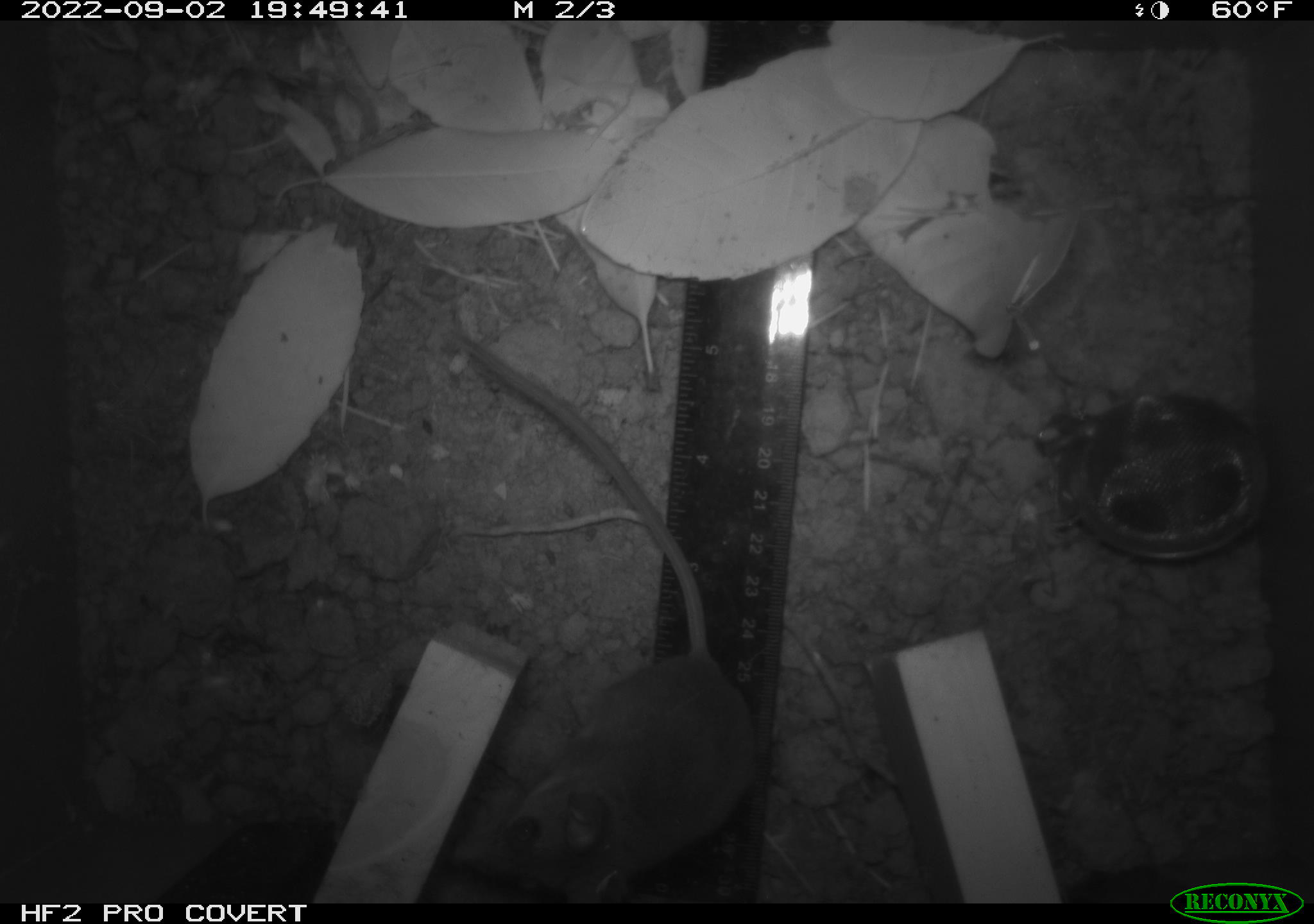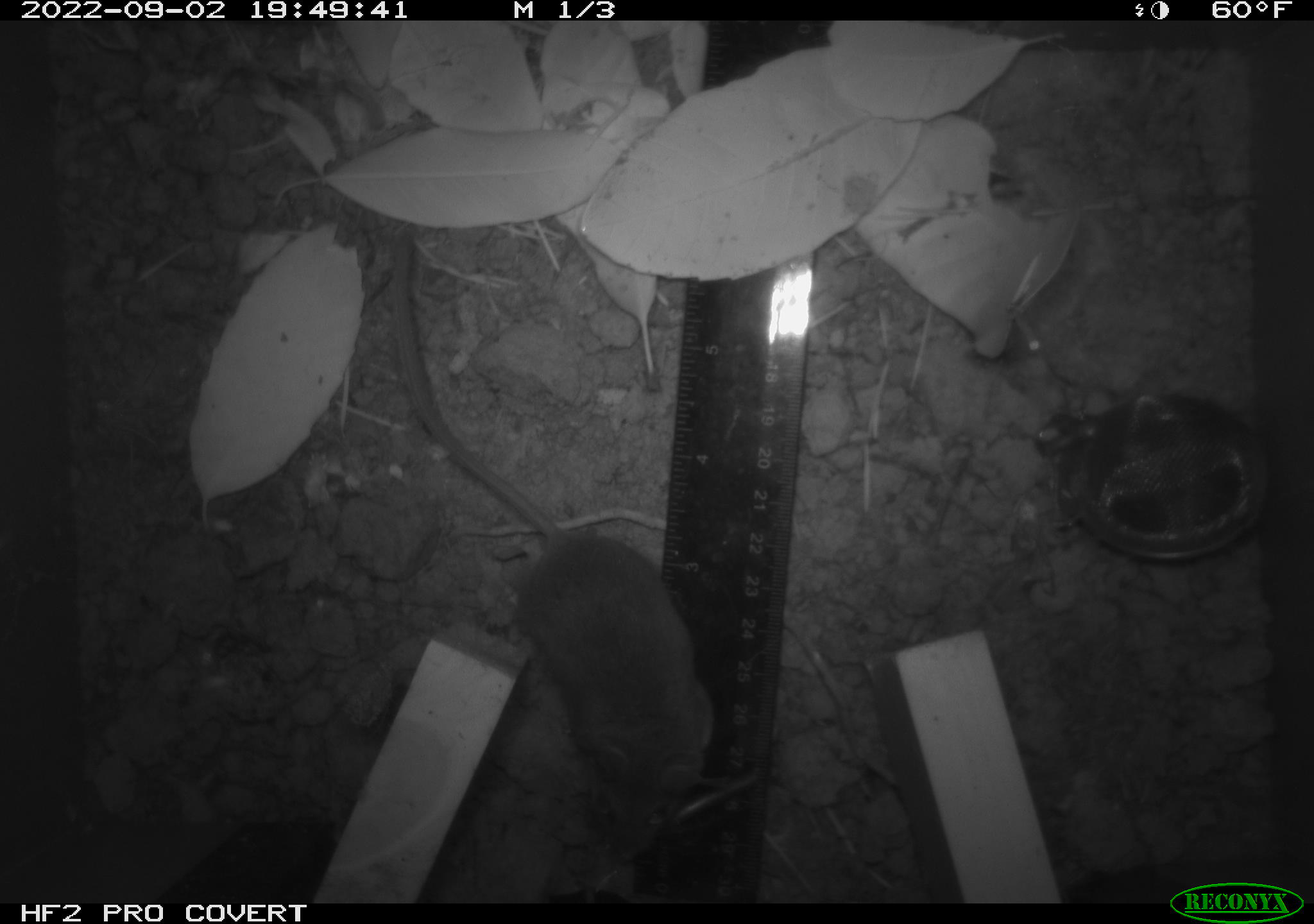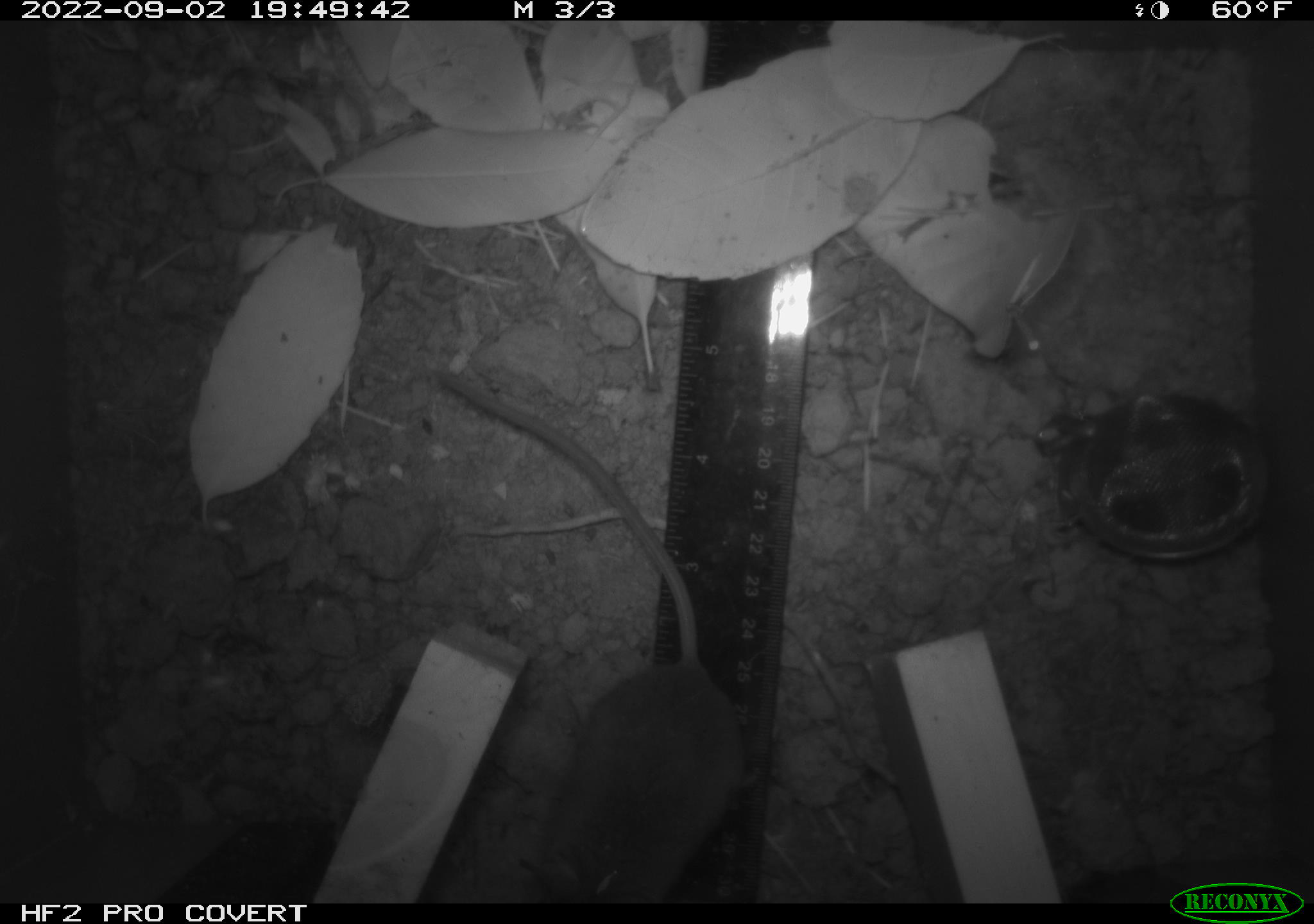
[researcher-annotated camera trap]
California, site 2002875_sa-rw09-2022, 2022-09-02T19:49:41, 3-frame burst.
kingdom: Animalia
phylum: Chordata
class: Mammalia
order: Rodentia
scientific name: Rodentia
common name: rodent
Rodent (Rodentia).